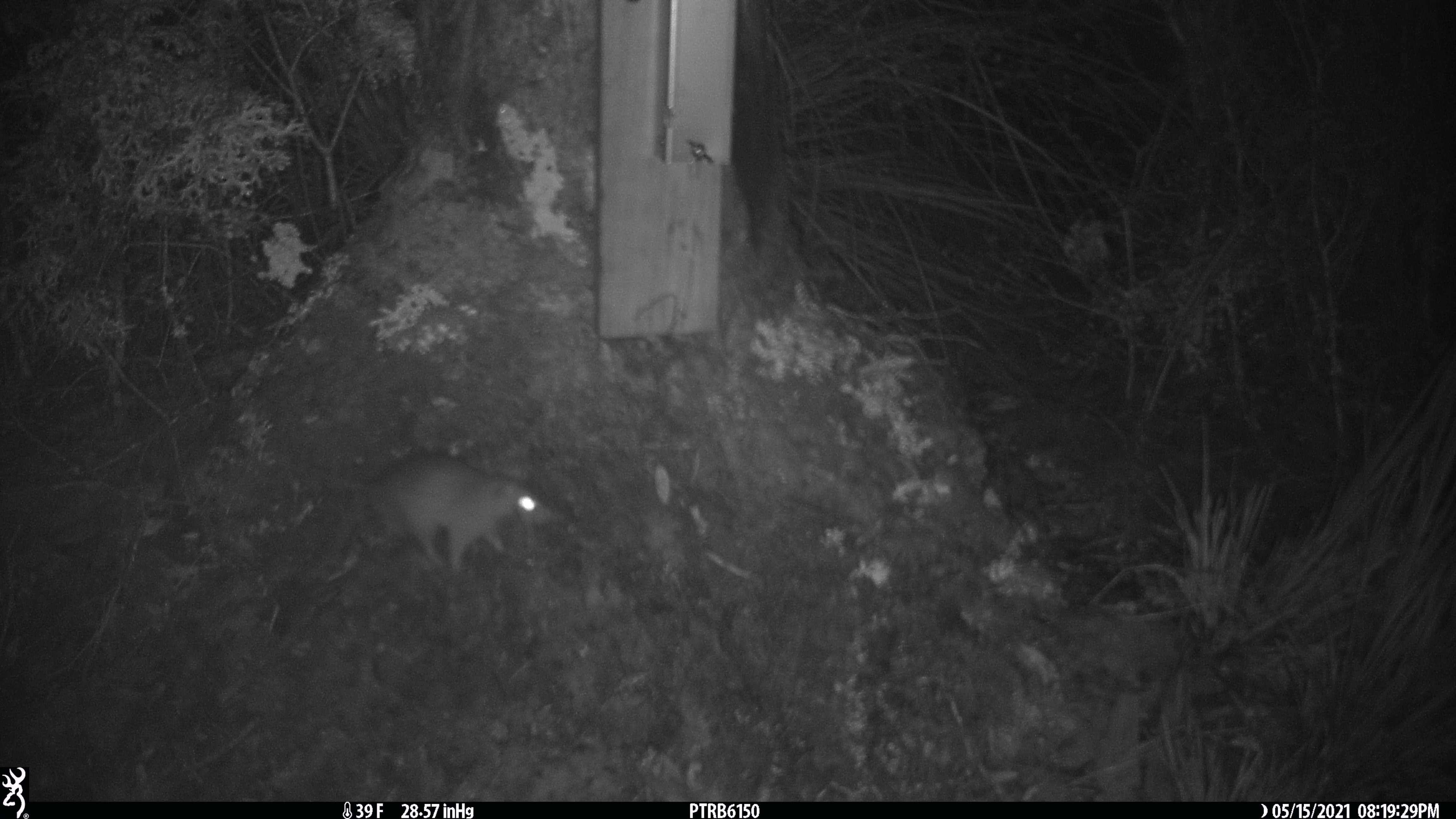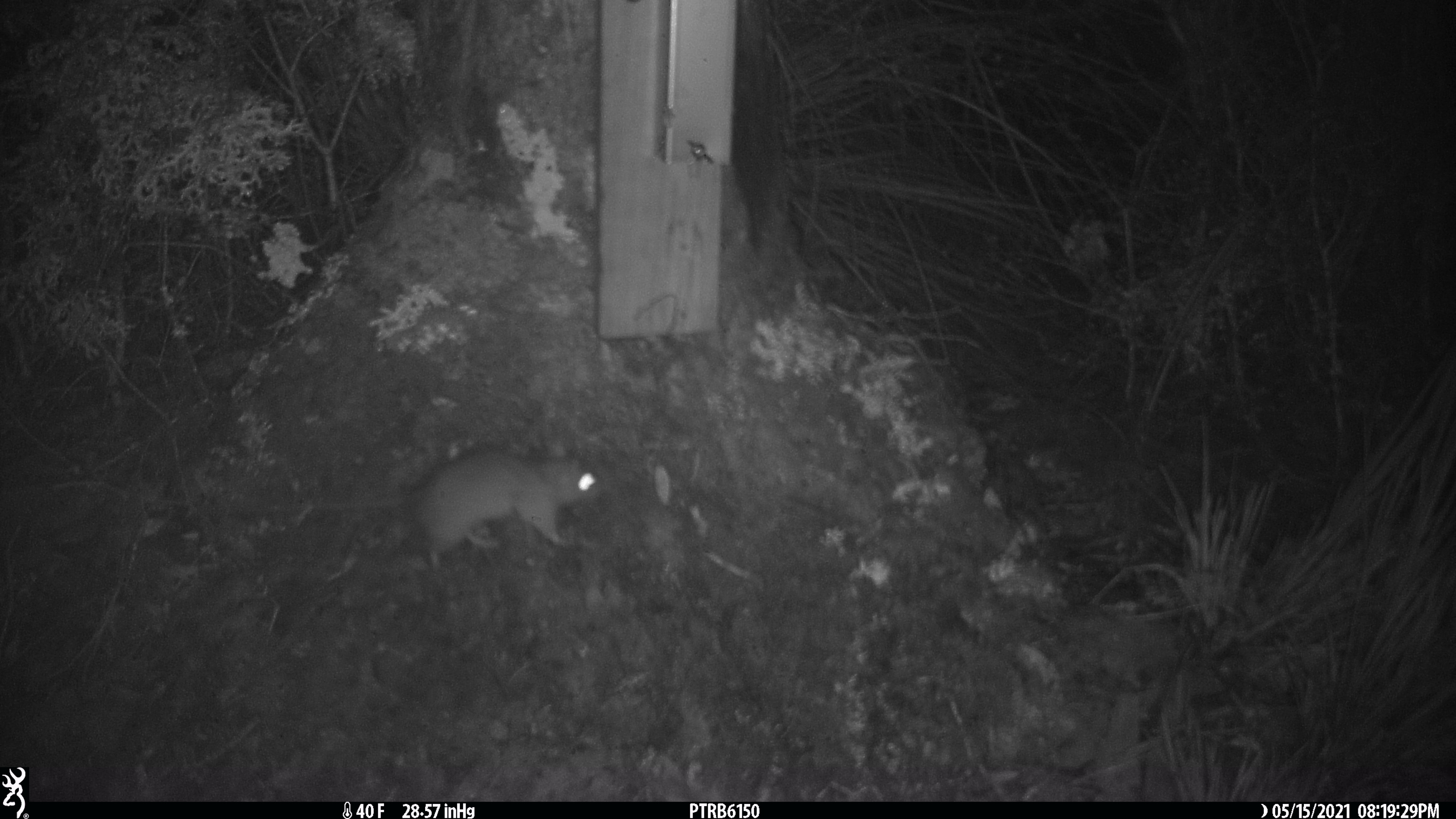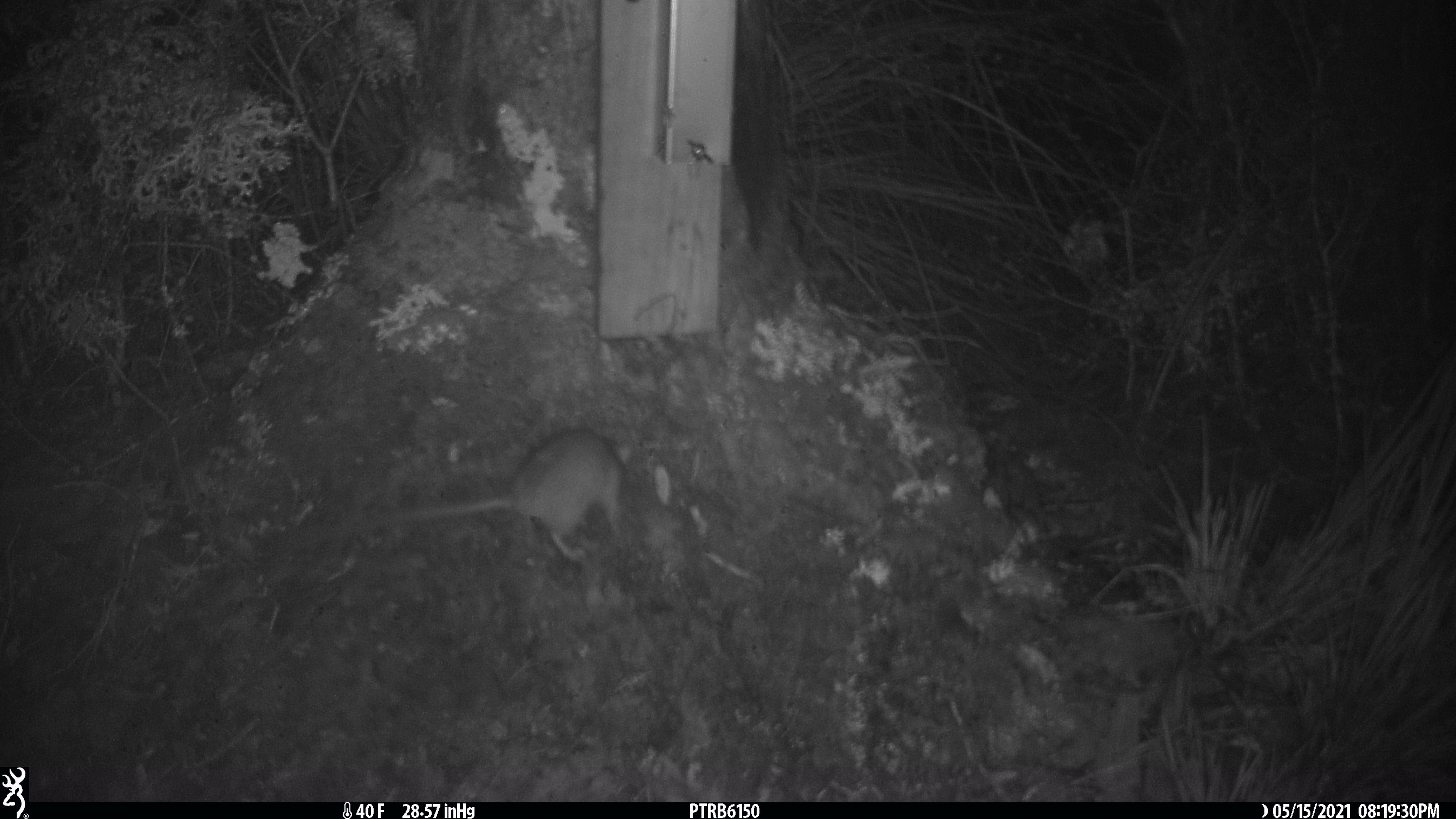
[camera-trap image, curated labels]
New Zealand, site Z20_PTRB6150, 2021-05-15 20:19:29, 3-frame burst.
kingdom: Animalia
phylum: Chordata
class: Mammalia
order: Rodentia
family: Muridae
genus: Rattus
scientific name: Rattus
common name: rat